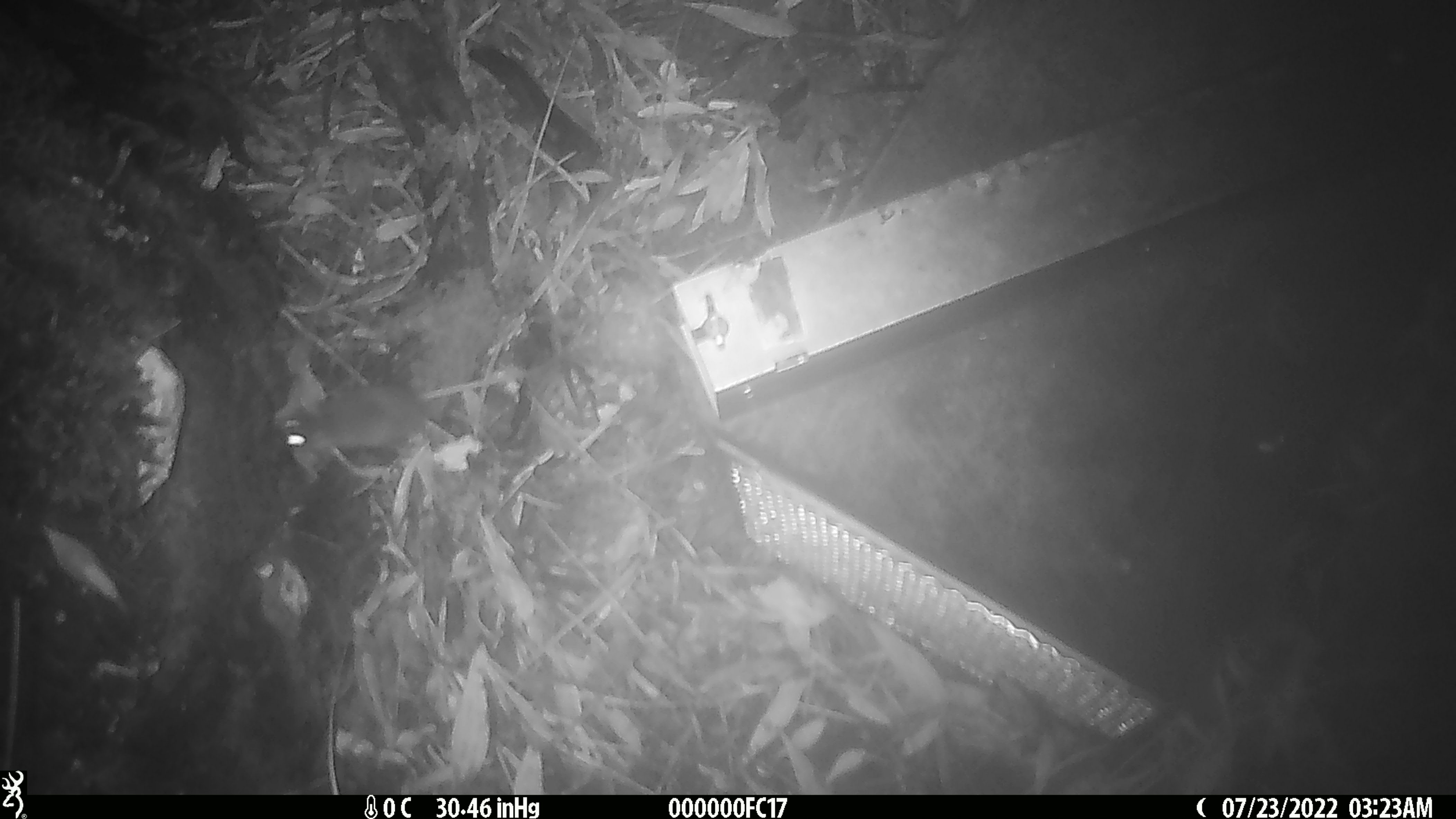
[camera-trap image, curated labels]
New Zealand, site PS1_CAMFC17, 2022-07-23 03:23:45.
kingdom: Animalia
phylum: Chordata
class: Mammalia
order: Rodentia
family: Muridae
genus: Mus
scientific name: Mus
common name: mouse